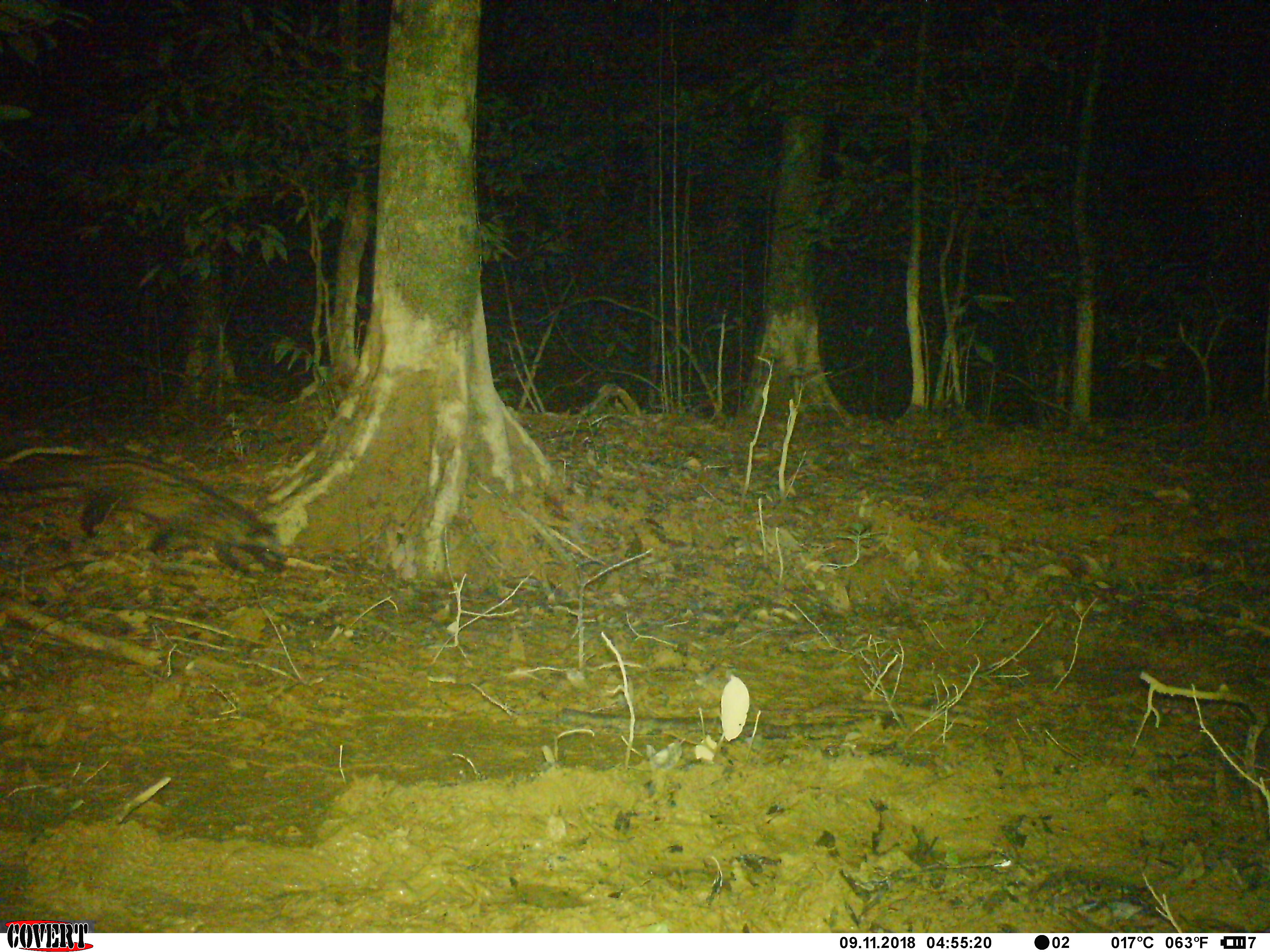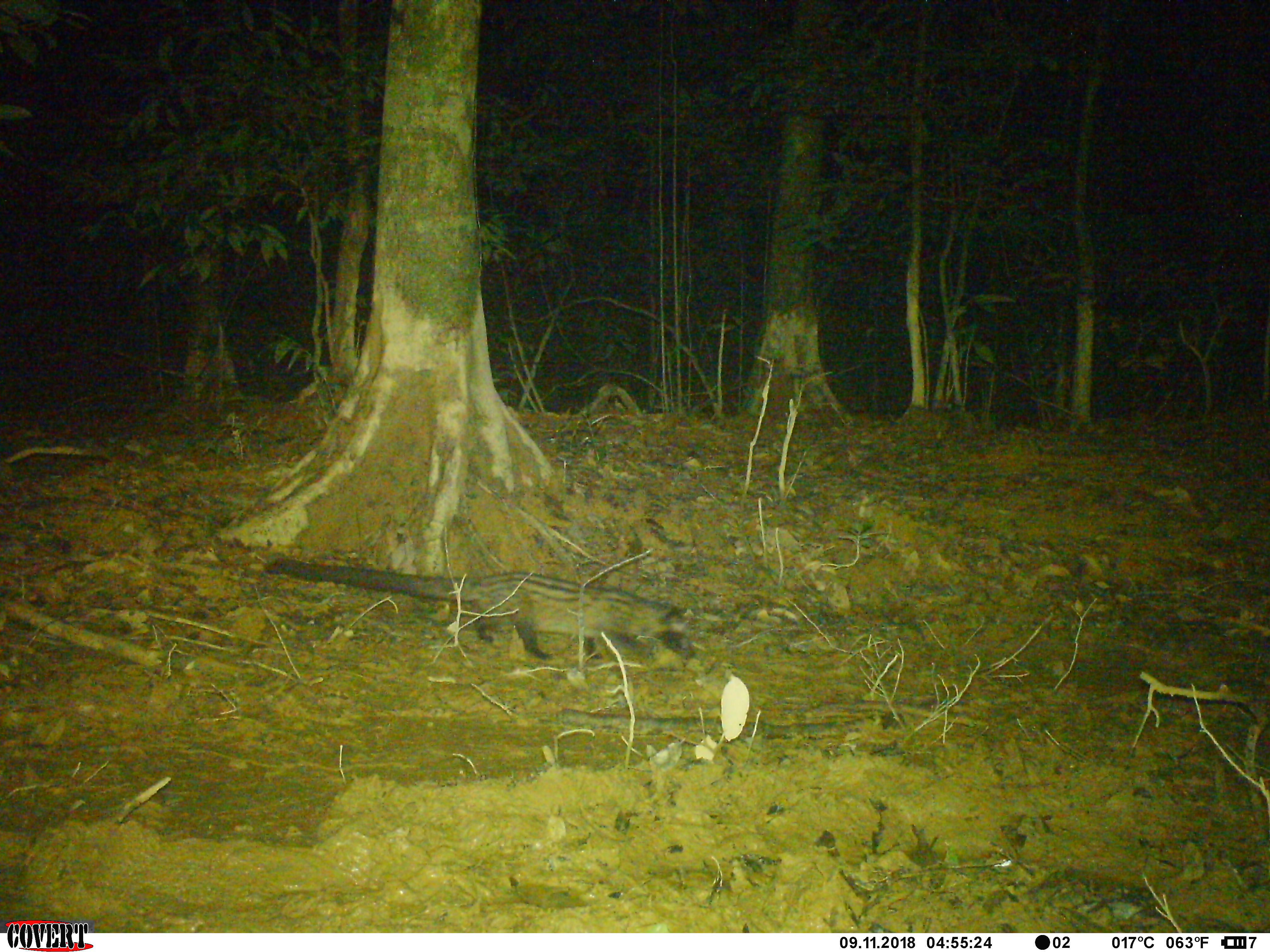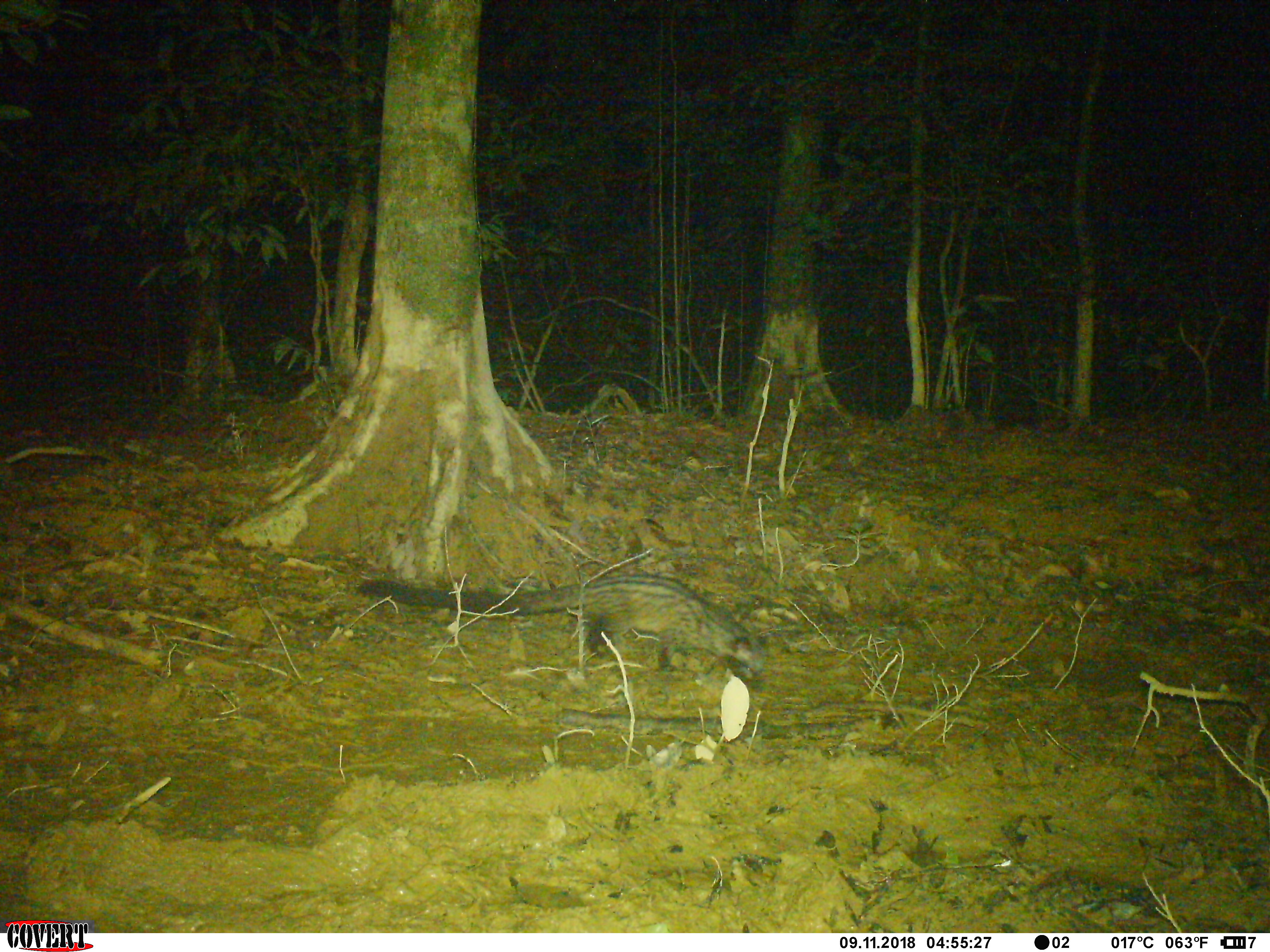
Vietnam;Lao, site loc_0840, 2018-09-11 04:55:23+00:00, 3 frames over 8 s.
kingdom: Animalia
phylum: Chordata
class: Mammalia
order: Carnivora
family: Viverridae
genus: Paradoxurus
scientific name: Paradoxurus hermaphroditus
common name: common palm civet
Common palm civet (Paradoxurus hermaphroditus). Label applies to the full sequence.